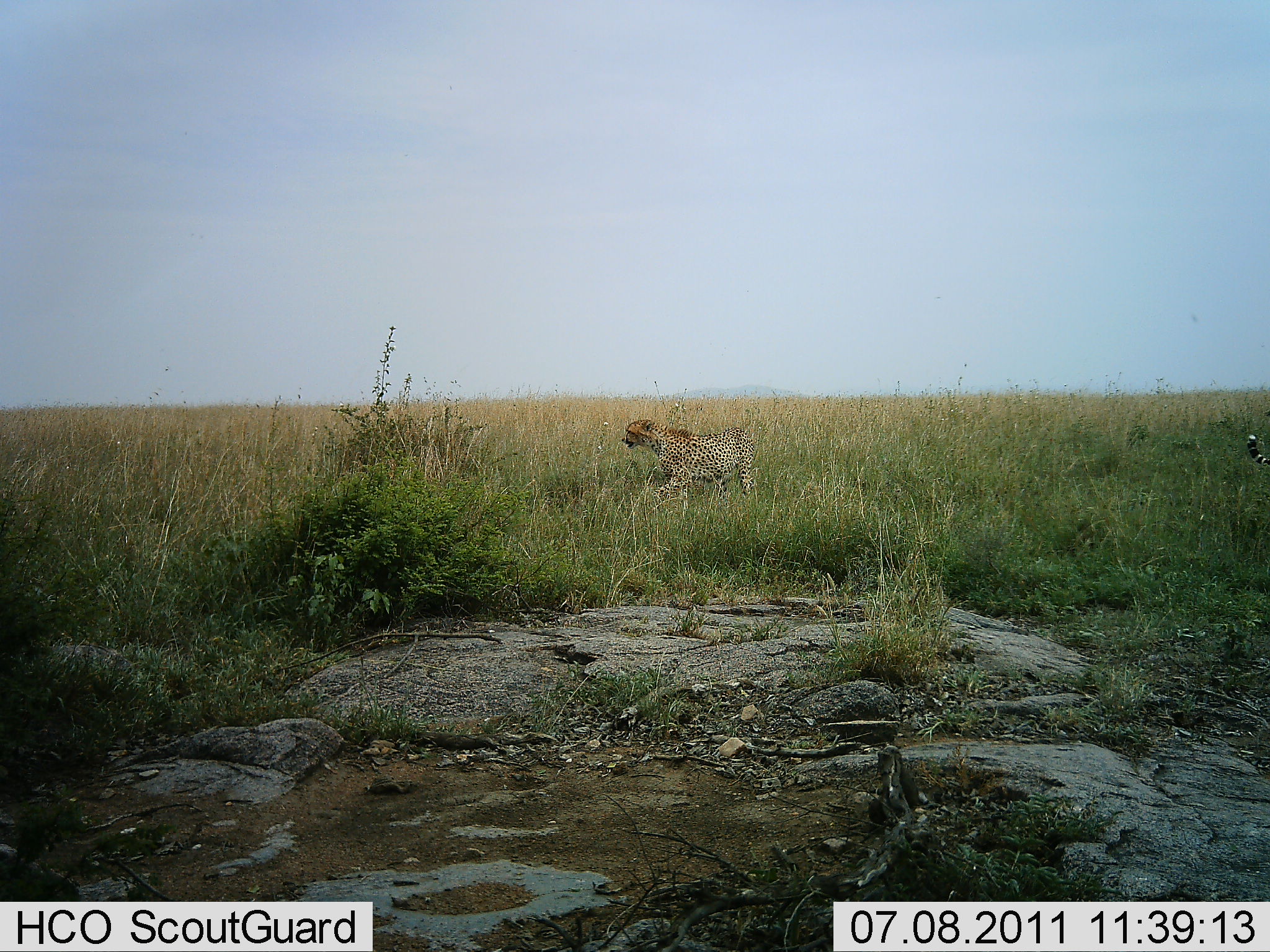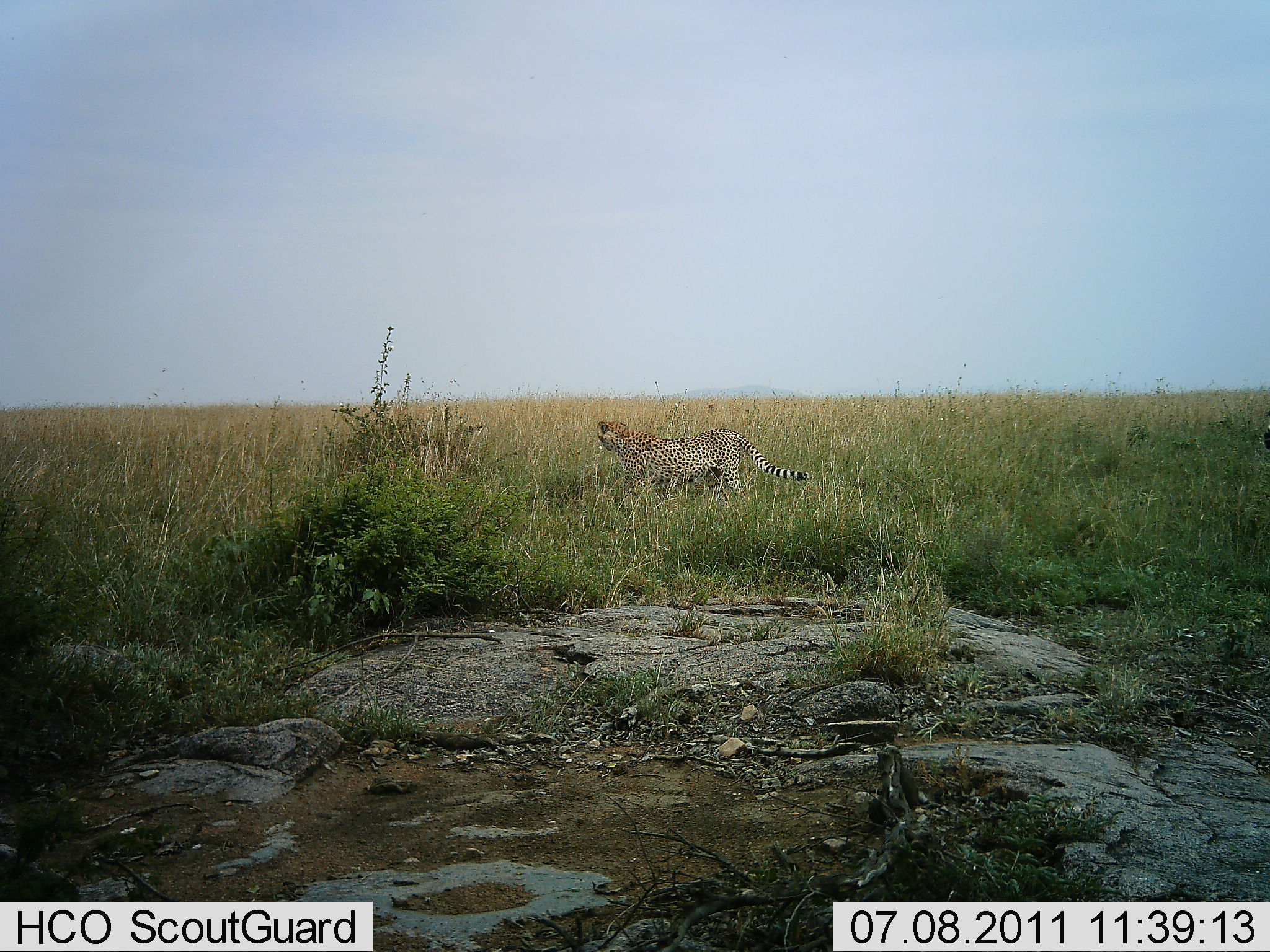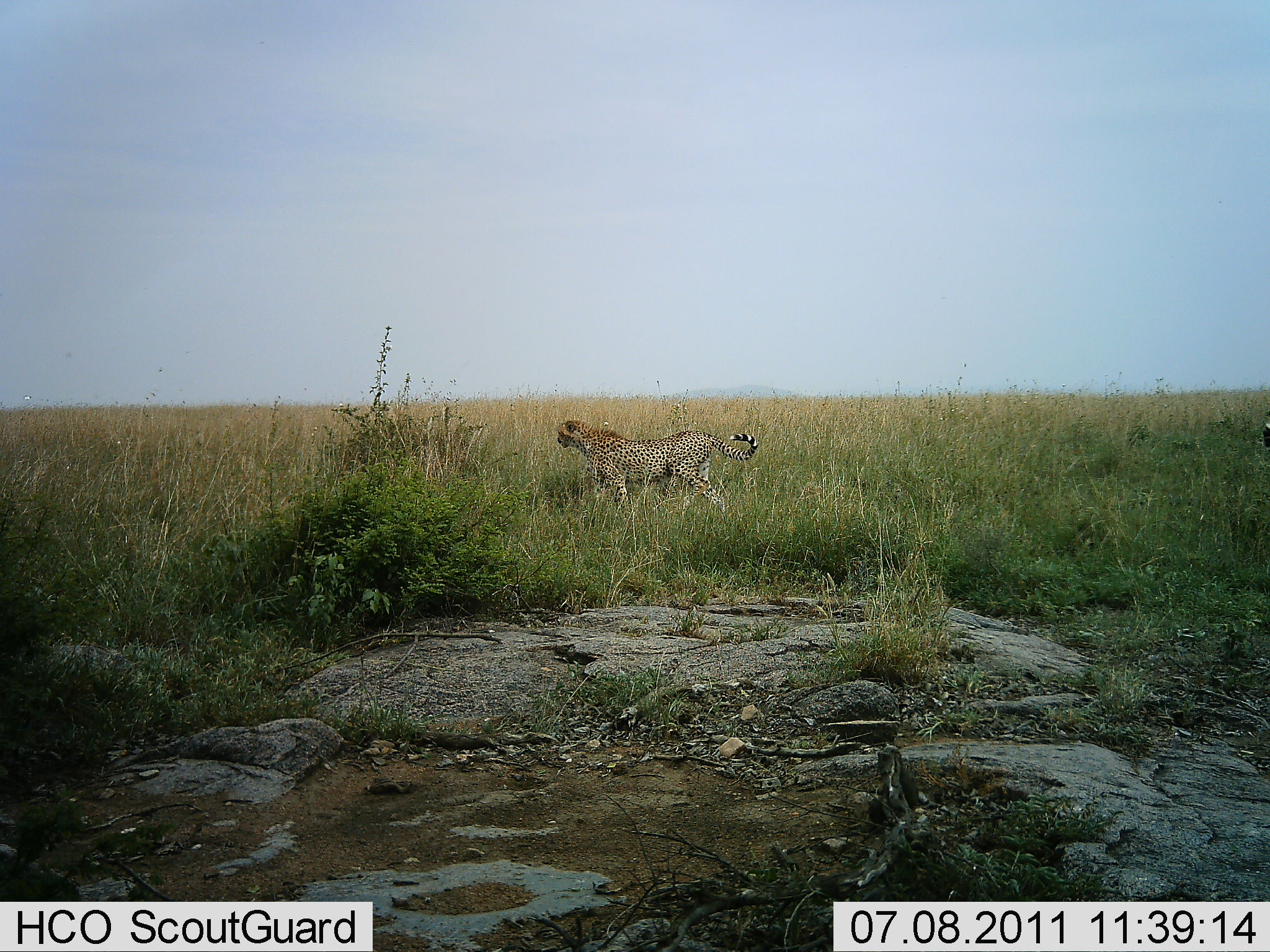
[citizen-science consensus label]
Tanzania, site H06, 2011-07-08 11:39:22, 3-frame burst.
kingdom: Animalia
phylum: Chordata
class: Mammalia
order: Carnivora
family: Felidae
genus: Acinonyx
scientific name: Acinonyx jubatus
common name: cheetah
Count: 2.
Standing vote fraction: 30%.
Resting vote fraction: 0%.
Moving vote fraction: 90%.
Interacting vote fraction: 0%.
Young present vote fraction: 0%.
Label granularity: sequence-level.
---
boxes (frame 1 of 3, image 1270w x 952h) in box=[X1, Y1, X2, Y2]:
animal: box=[620, 418, 755, 506]; box=[1244, 432, 1270, 468]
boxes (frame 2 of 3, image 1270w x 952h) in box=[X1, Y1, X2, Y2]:
animal: box=[596, 419, 812, 510]; box=[1263, 423, 1270, 454]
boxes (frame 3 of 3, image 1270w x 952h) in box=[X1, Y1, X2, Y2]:
animal: box=[555, 419, 758, 514]; box=[1259, 409, 1270, 452]